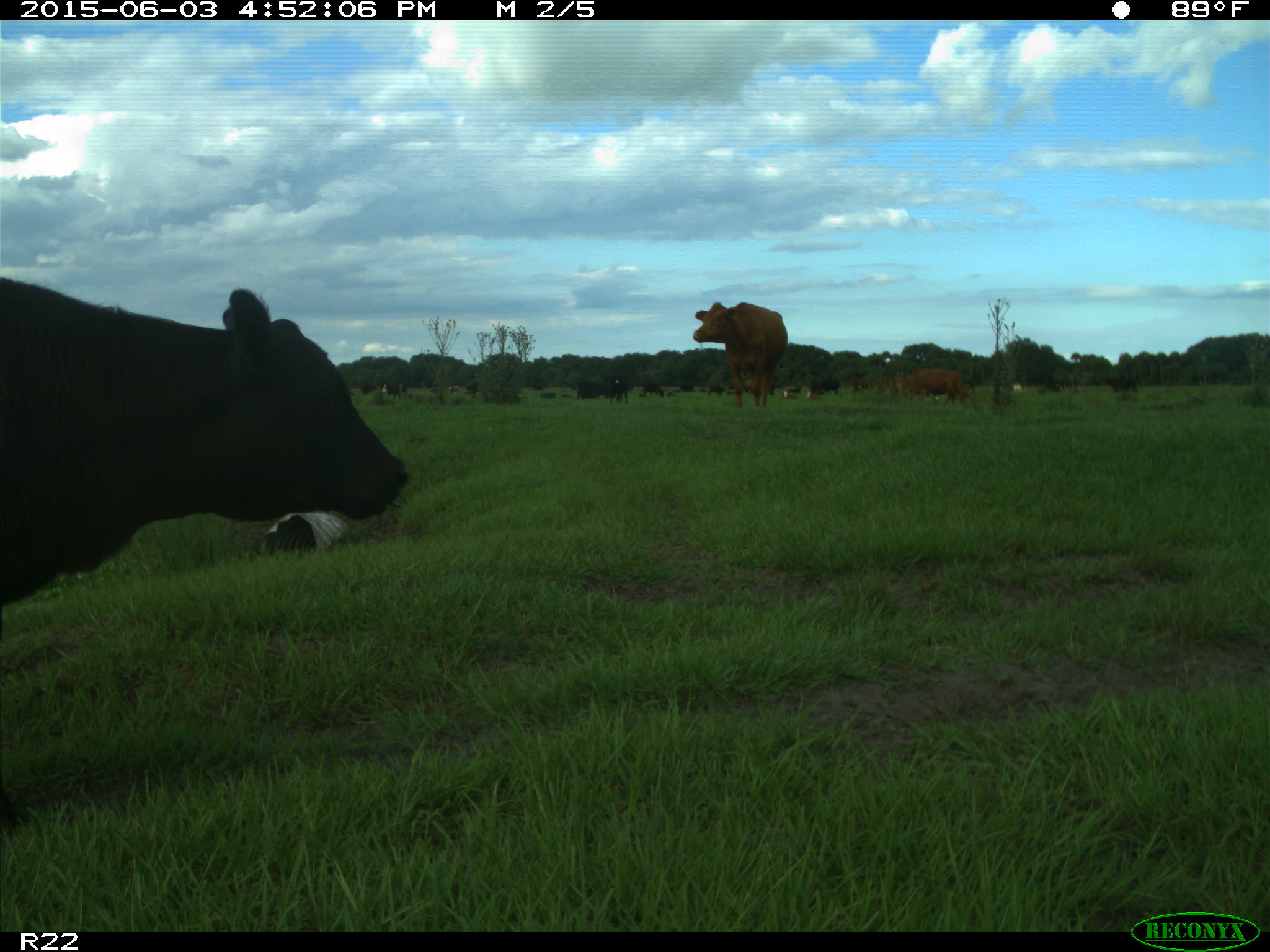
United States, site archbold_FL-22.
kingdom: Animalia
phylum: Chordata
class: Mammalia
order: Artiodactyla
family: Bovidae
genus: Bos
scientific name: Bos taurus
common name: domestic cow